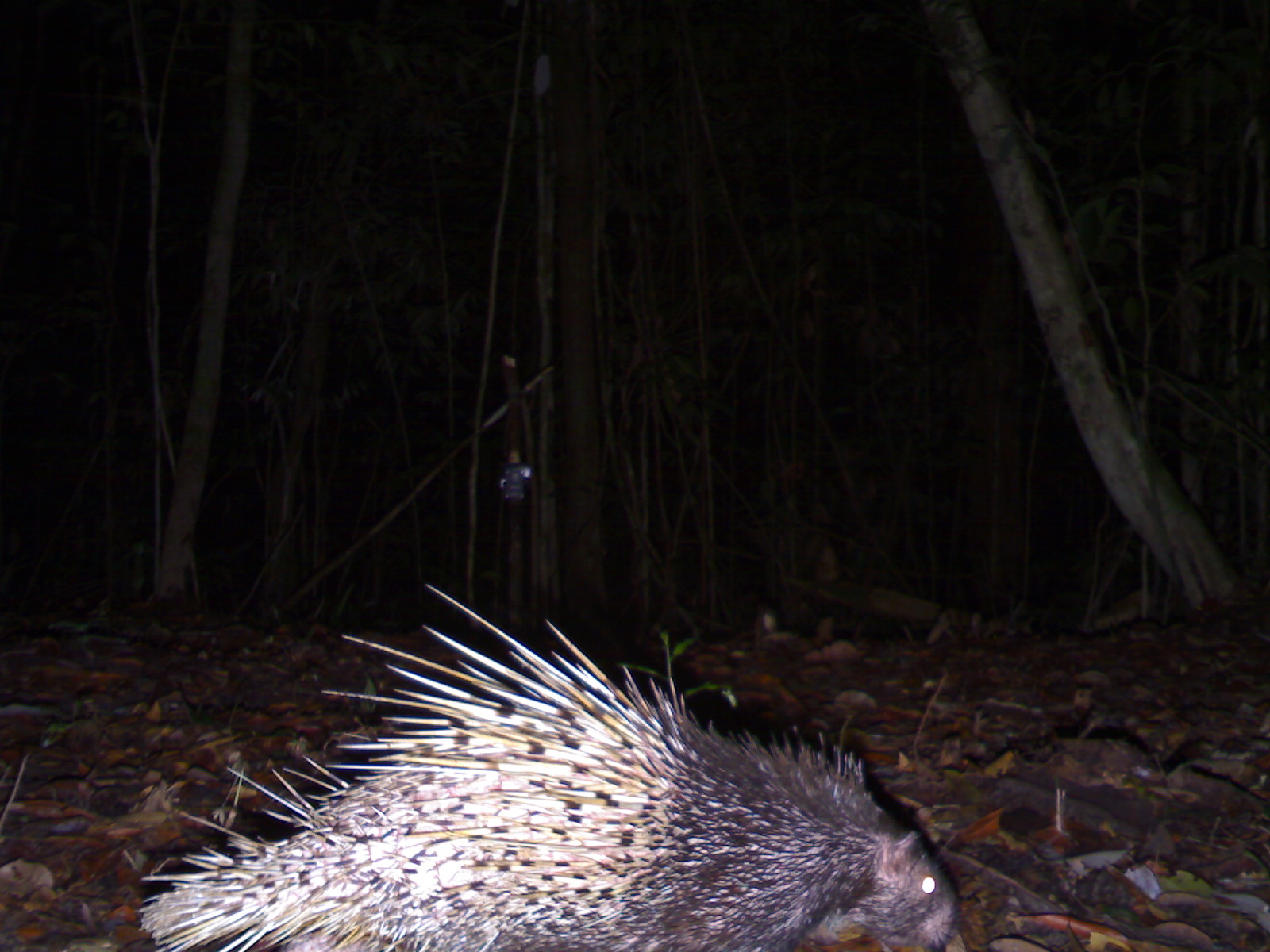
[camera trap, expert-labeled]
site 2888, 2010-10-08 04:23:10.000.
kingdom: Animalia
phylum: Chordata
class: Mammalia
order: Rodentia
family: Hystricidae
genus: Hystrix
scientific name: Hystrix brachyura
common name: east asian porcupine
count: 1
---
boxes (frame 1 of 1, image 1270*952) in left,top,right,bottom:
hystrix brachyura: 135,576,960,952